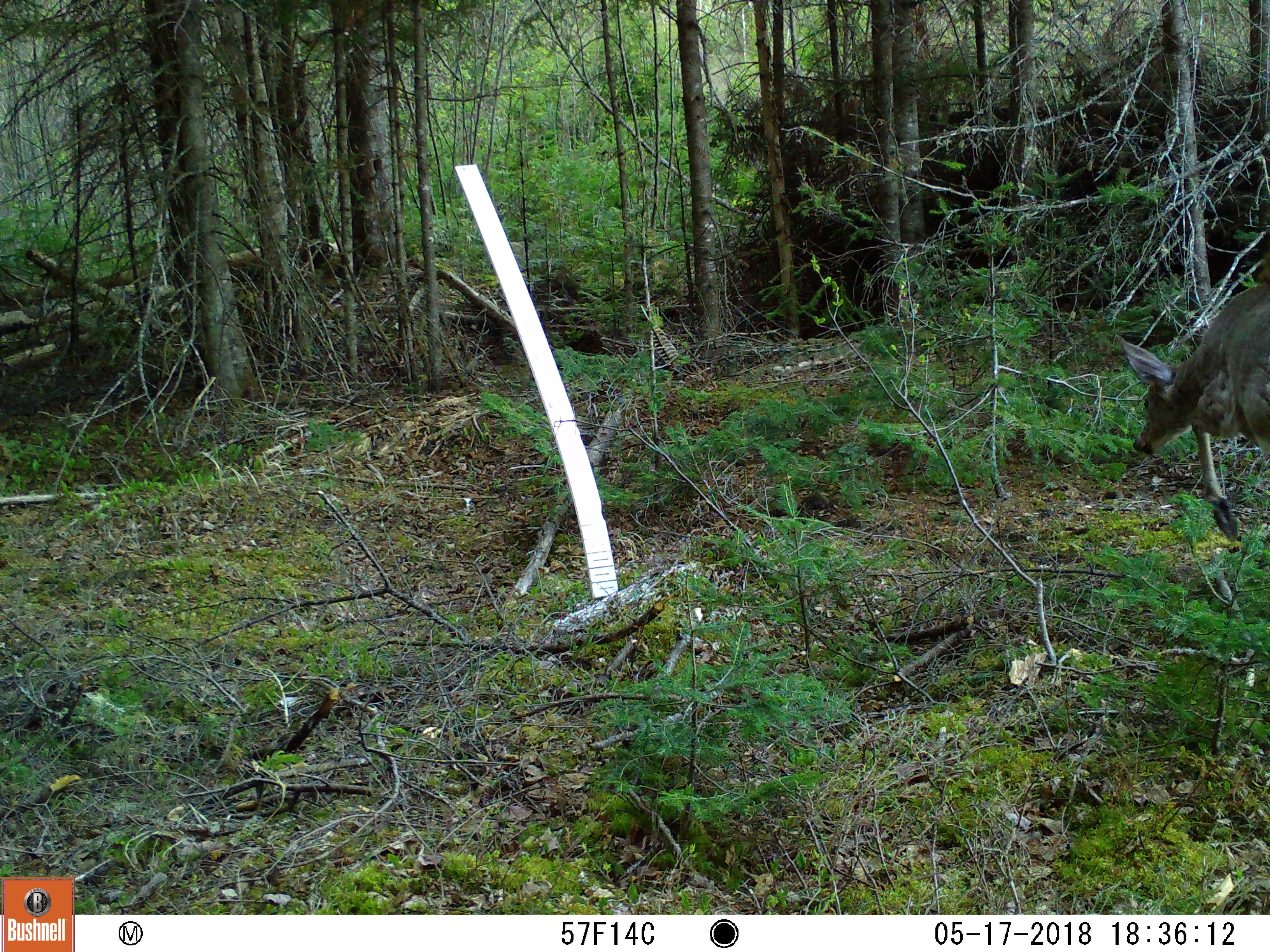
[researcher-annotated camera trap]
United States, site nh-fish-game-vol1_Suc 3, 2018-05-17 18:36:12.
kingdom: Animalia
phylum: Chordata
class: Mammalia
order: Artiodactyla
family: Cervidae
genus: Odocoileus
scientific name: Odocoileus virginianus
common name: white-tailed deer